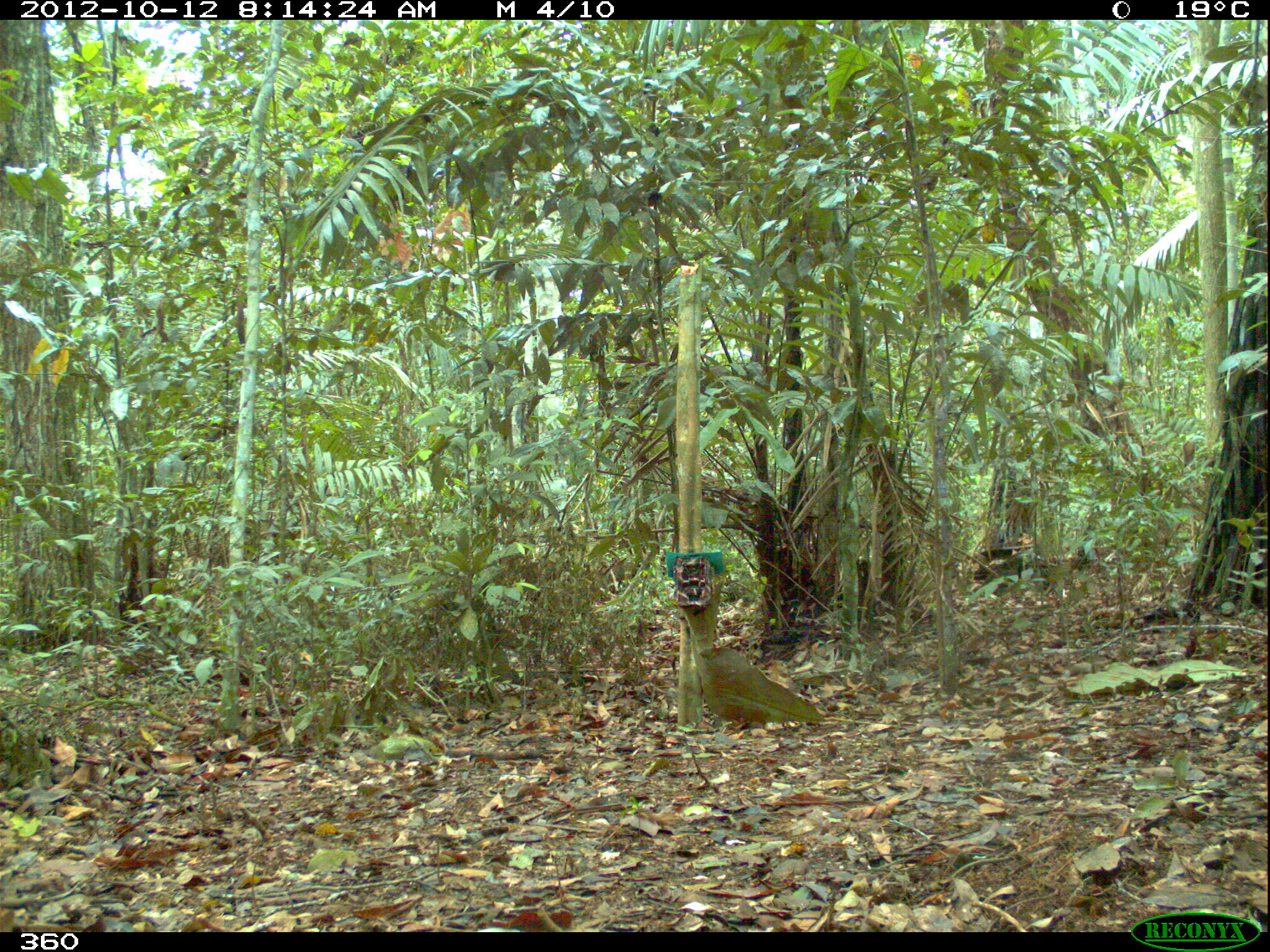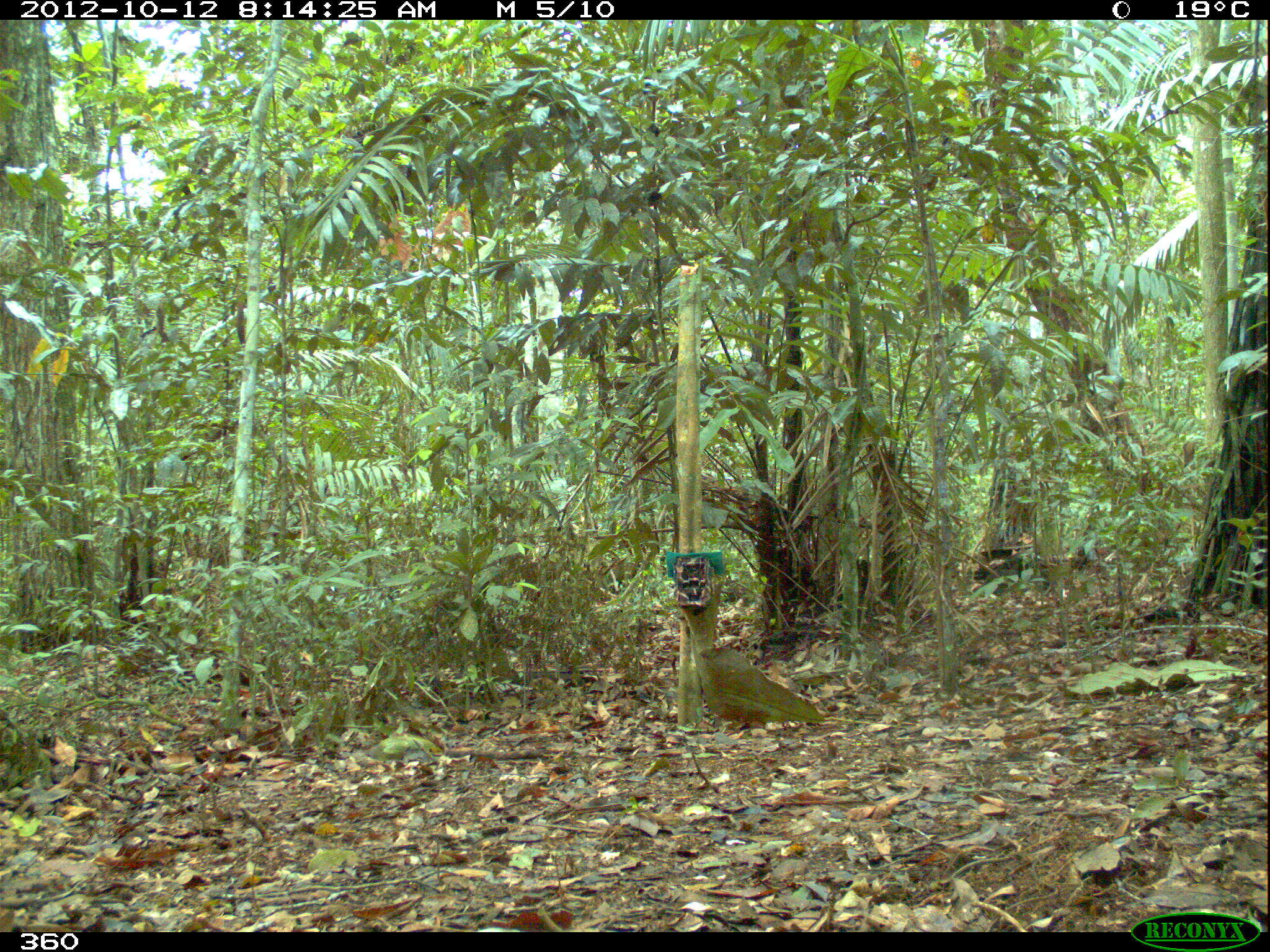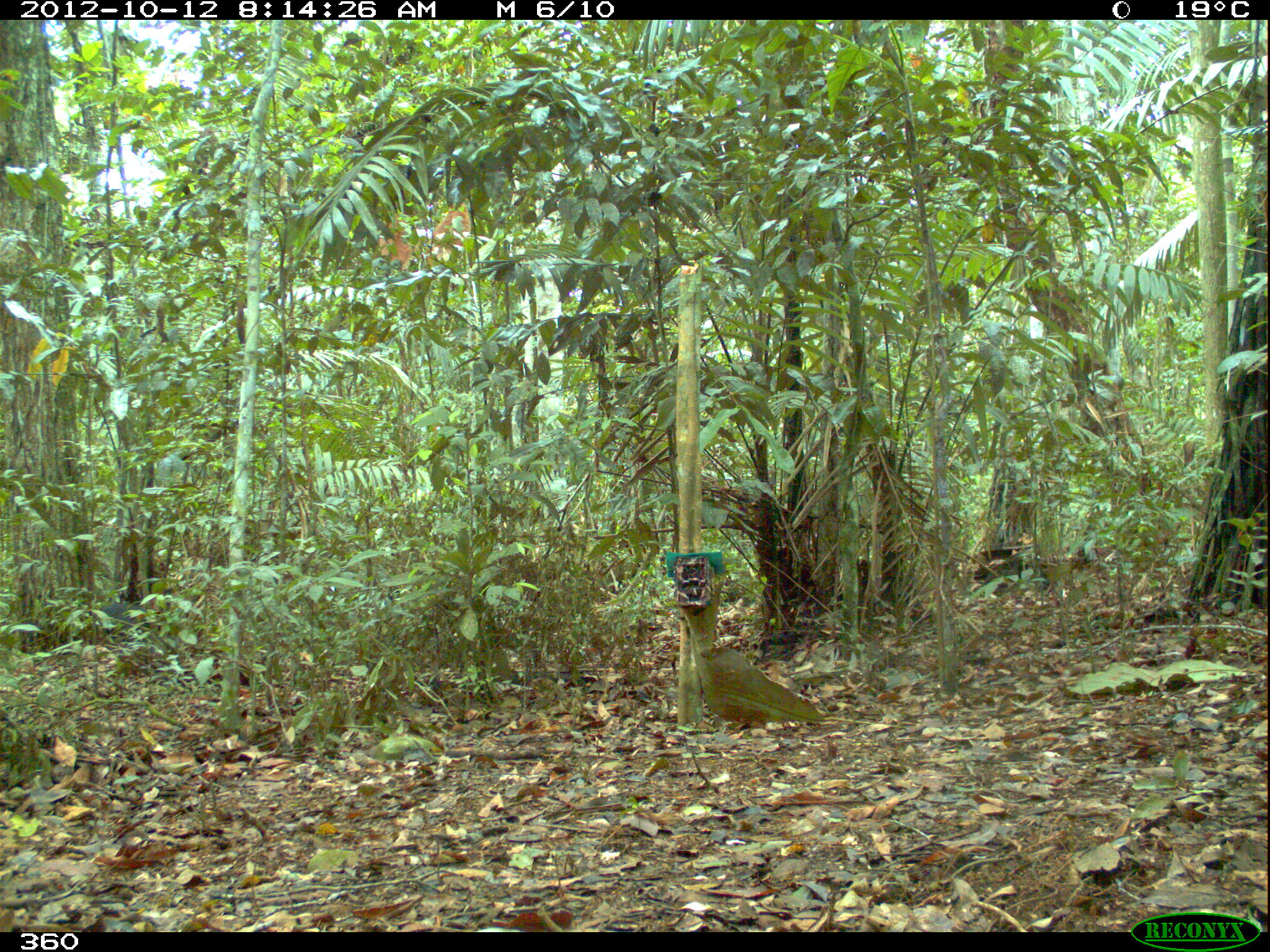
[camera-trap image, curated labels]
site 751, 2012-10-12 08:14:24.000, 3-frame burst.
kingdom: Animalia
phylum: Chordata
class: Mammalia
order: Artiodactyla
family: Tayassuidae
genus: Tayassu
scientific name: Tayassu pecari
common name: white-lipped peccary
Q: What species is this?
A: Tayassu pecari (white-lipped peccary).